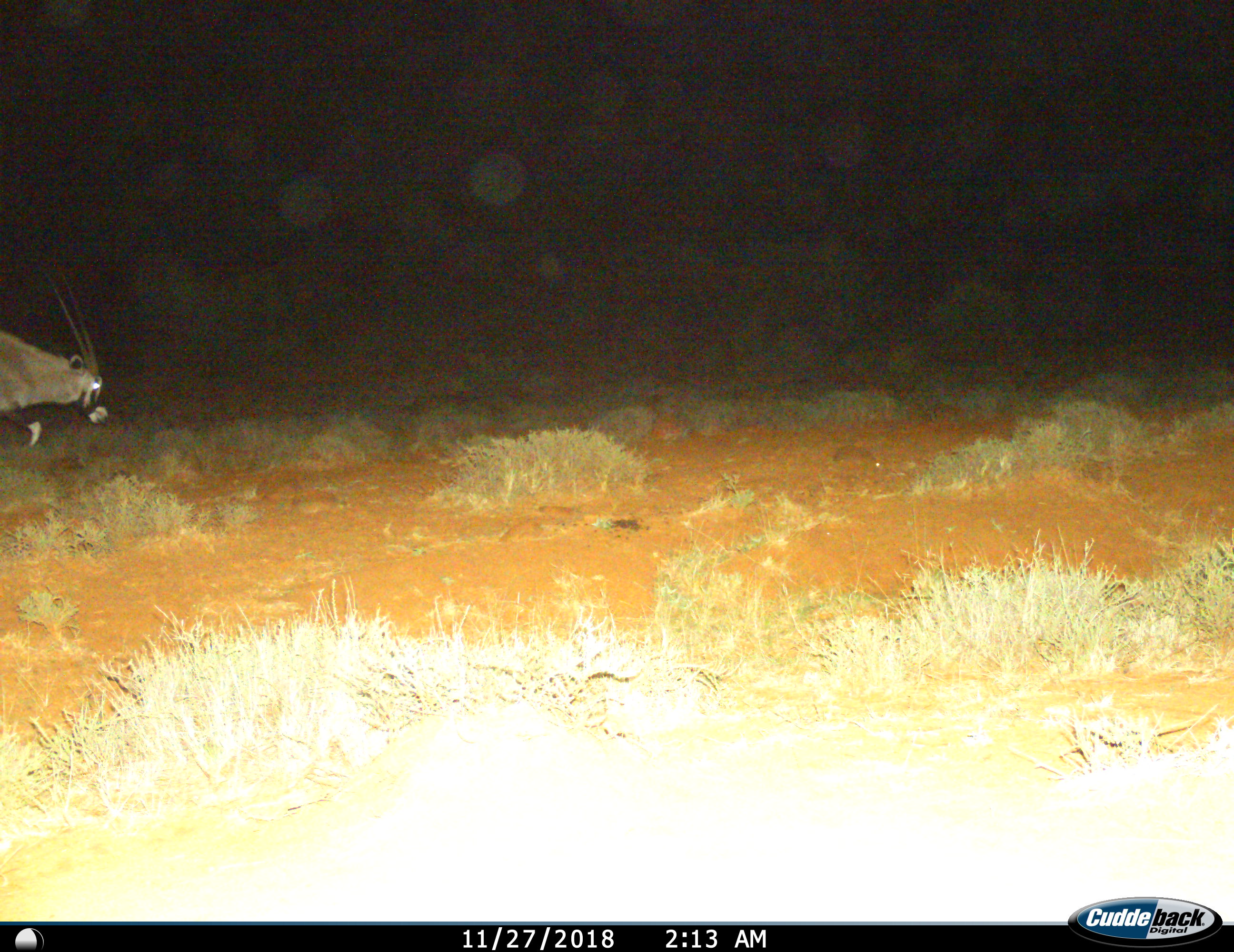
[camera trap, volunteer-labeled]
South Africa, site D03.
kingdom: Animalia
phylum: Chordata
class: Mammalia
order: Artiodactyla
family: Bovidae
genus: Oryx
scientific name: Oryx gazella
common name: gemsbok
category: gemsbokoryx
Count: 1.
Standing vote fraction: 10%.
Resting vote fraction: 0%.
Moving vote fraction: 90%.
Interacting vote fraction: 0%.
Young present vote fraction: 0%.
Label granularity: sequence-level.